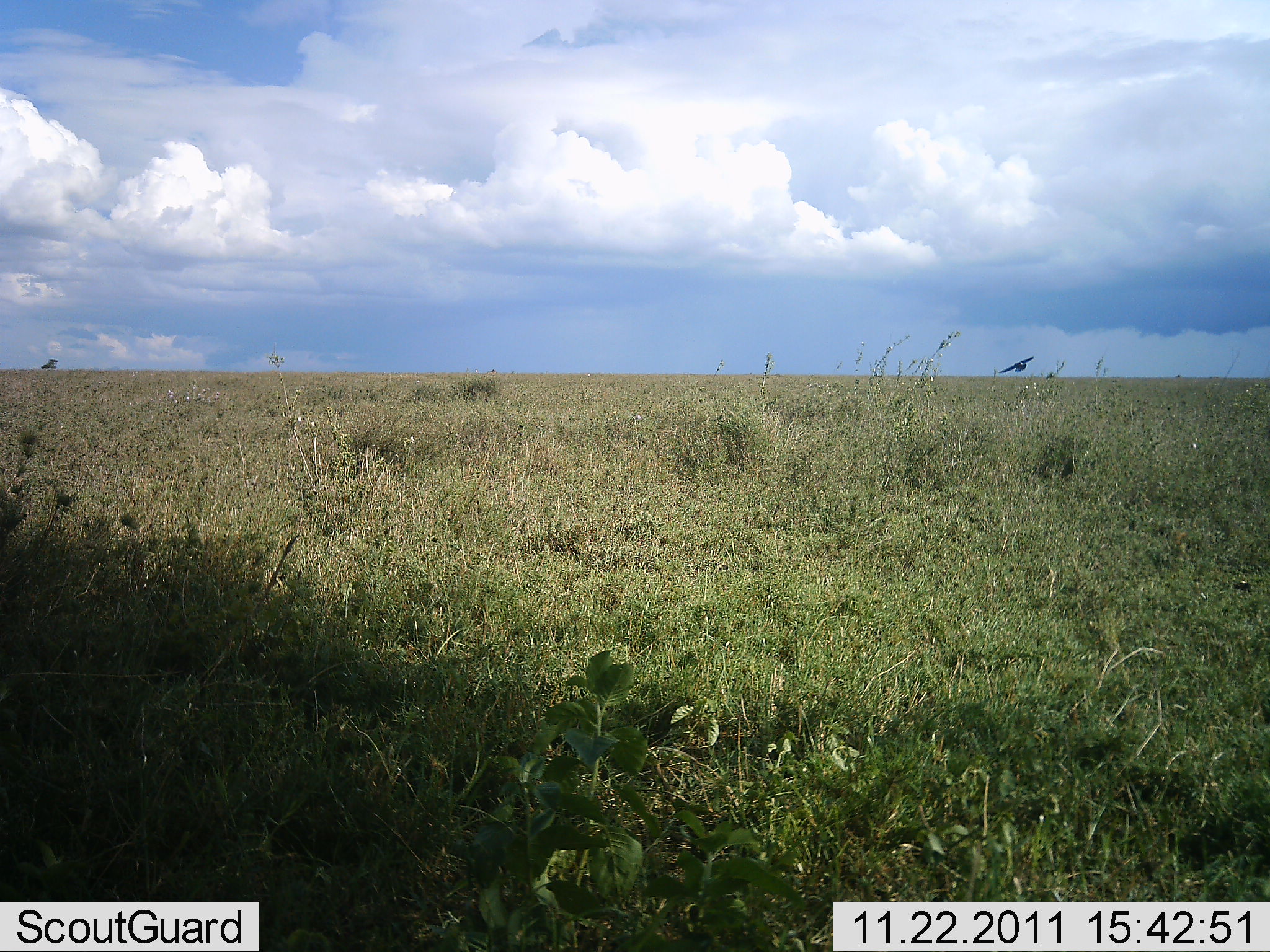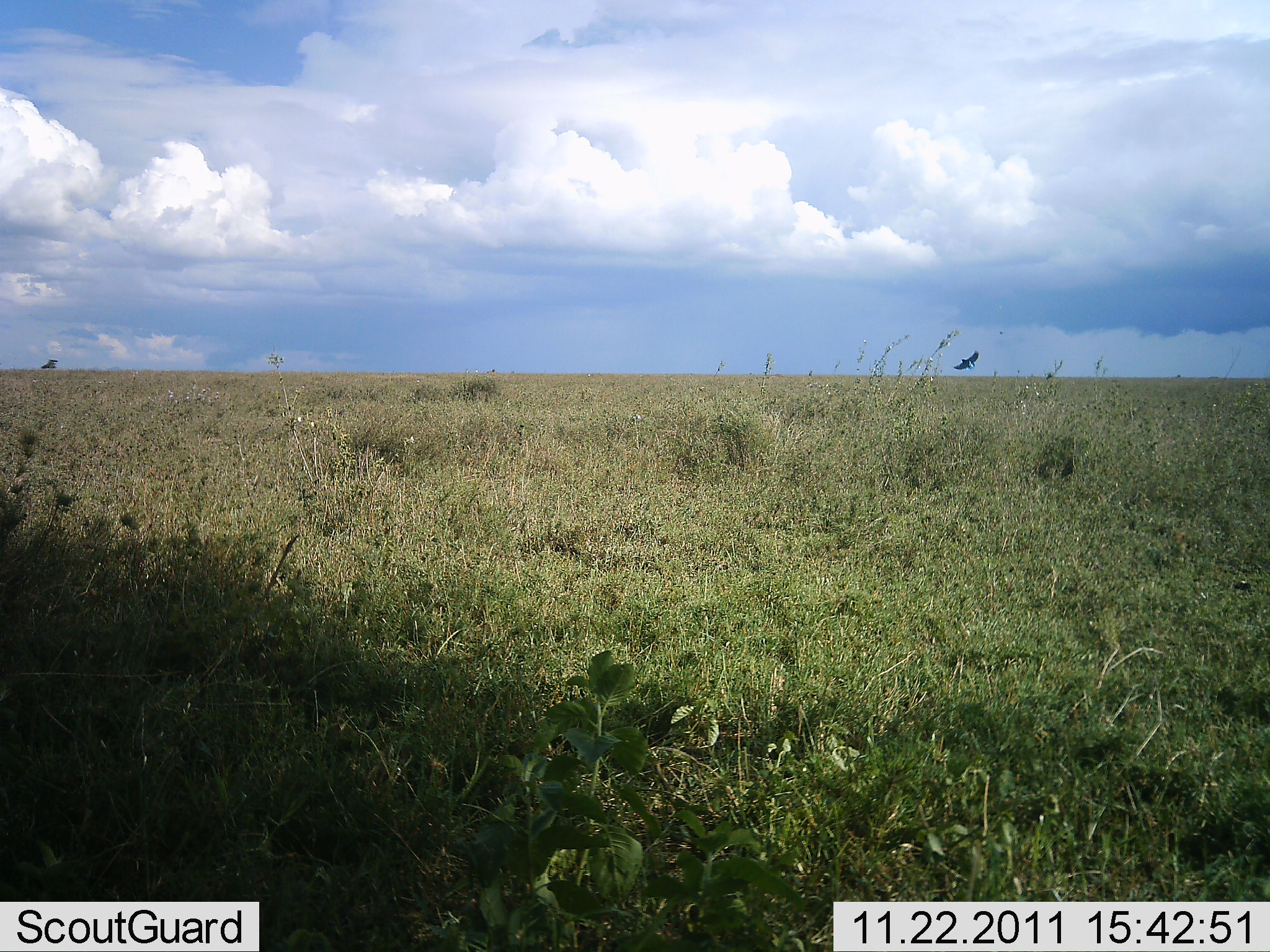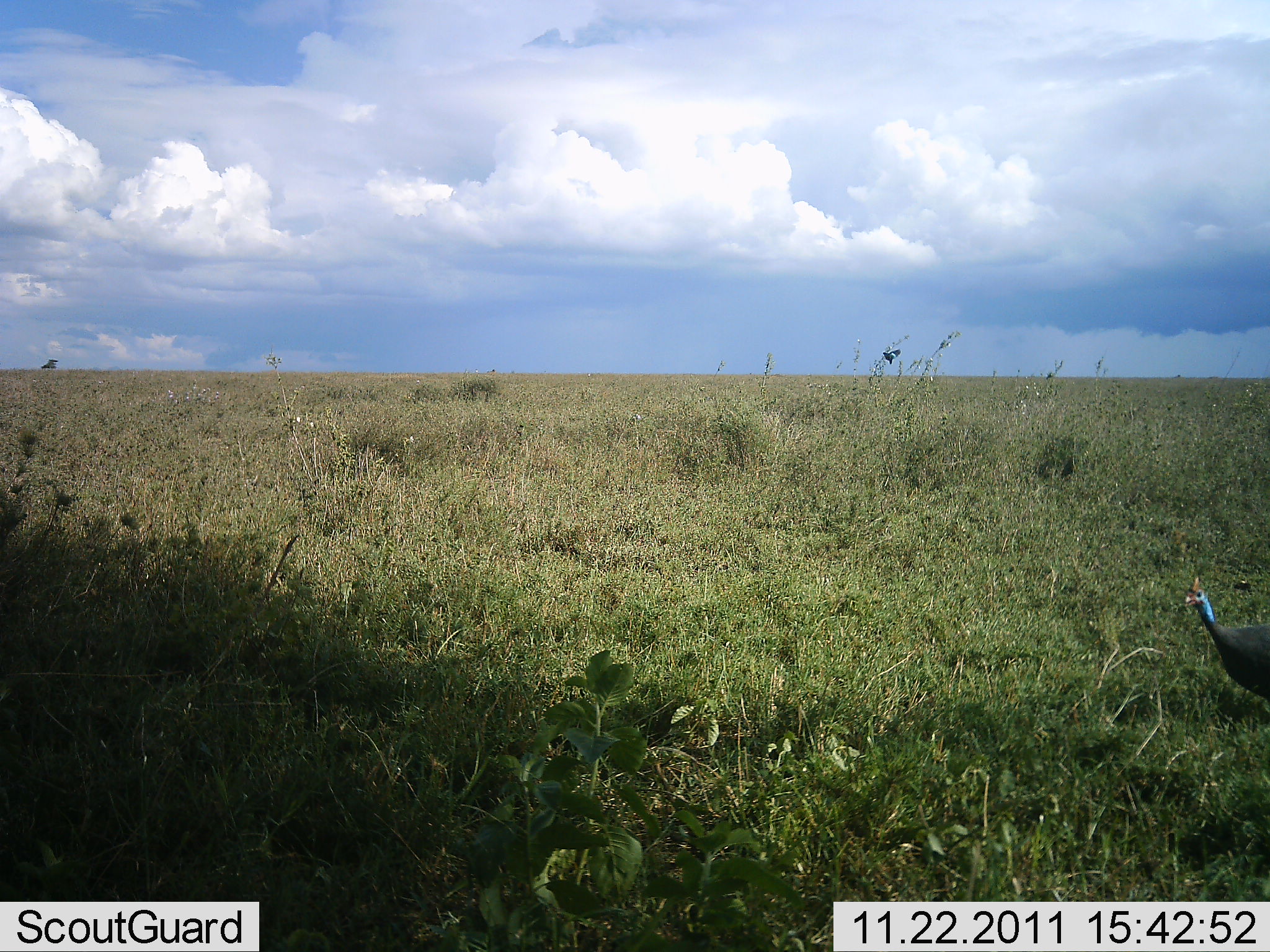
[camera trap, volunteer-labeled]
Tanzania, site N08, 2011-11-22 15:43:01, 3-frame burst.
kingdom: Animalia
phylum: Chordata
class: Aves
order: Galliformes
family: Numididae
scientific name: Numididae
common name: guinea fowl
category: guineafowl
Guineafowl (guinea fowl) (Numididae), count 1. Behavior (volunteer vote fractions): standing 17%, resting 0%, moving 83%, interacting 0%. Young present (vote fraction): 0%. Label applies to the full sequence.